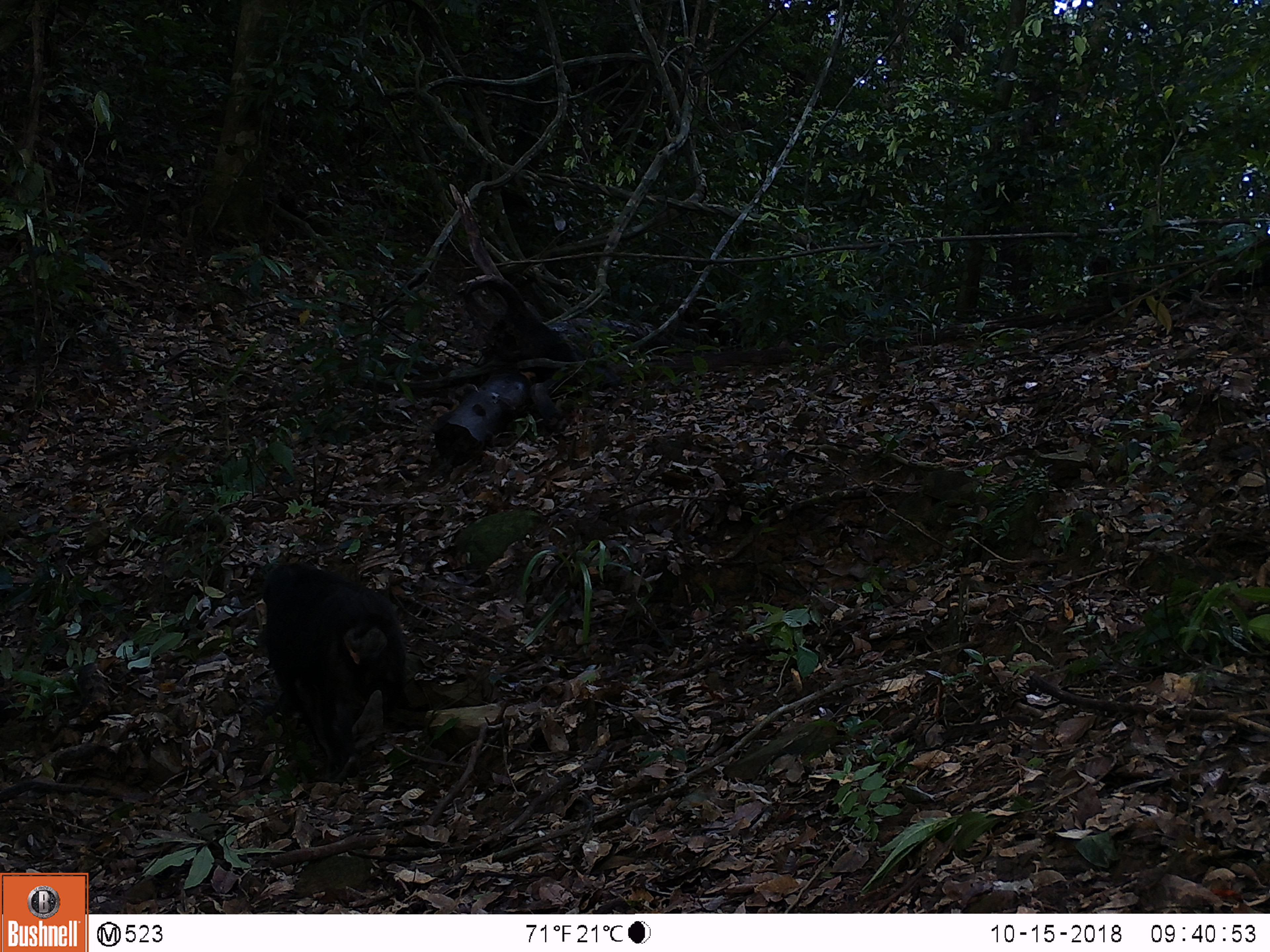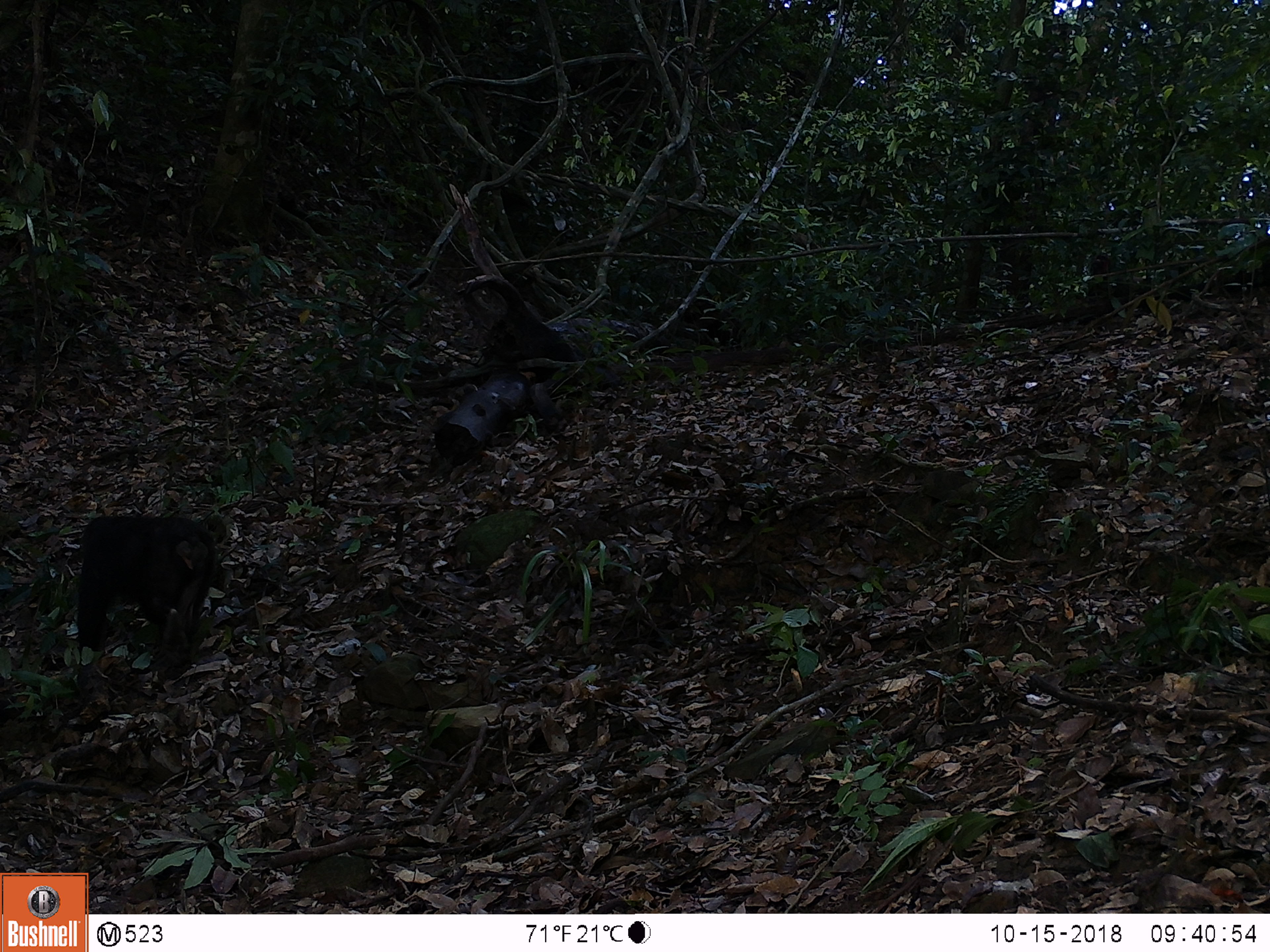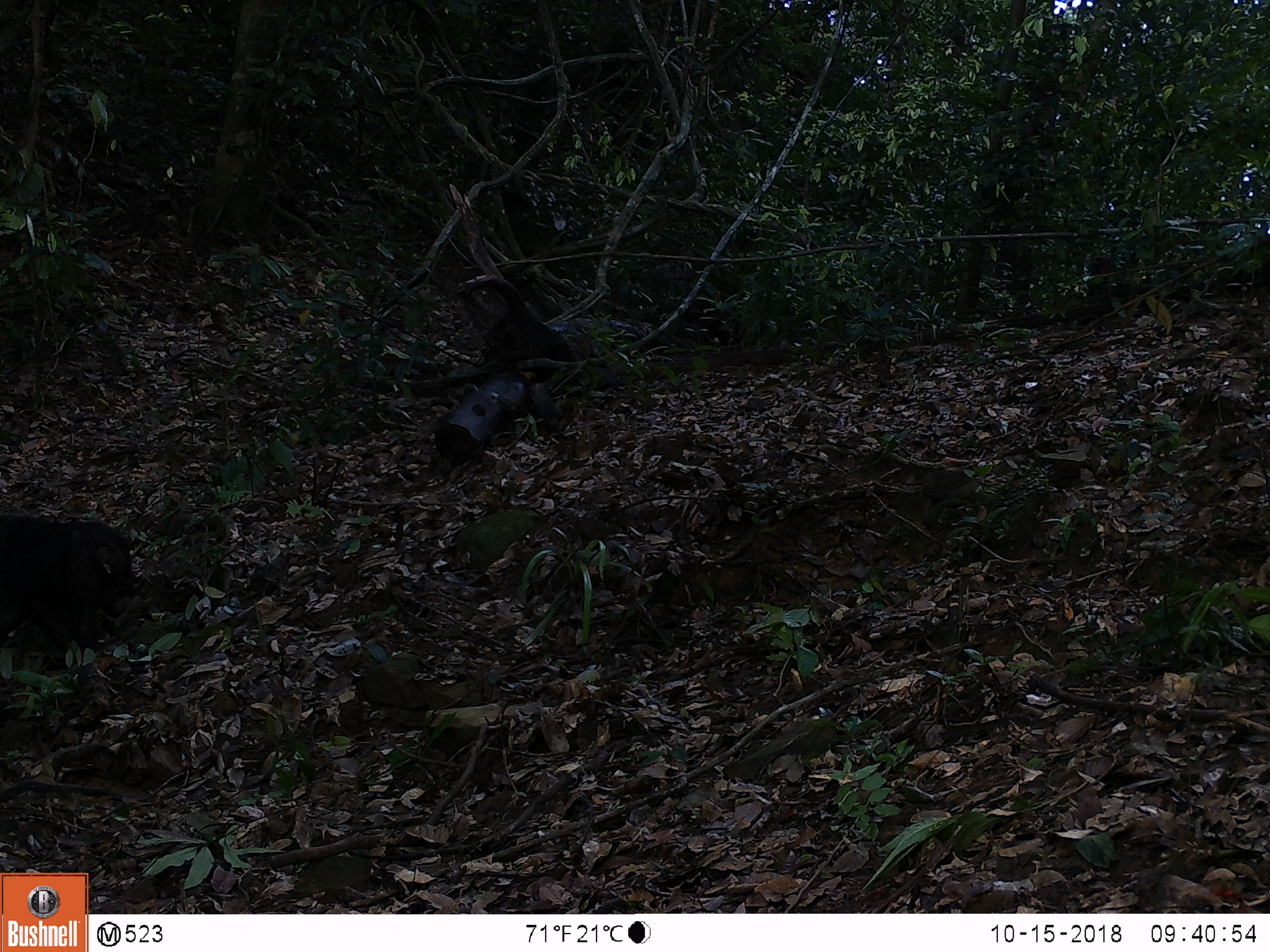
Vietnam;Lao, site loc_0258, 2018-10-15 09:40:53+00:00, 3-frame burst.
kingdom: Animalia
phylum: Chordata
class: Mammalia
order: Primates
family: Cercopithecidae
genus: Macaca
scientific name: Macaca arctoides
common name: stump-tailed macaque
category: stump tailed macaque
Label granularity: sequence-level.